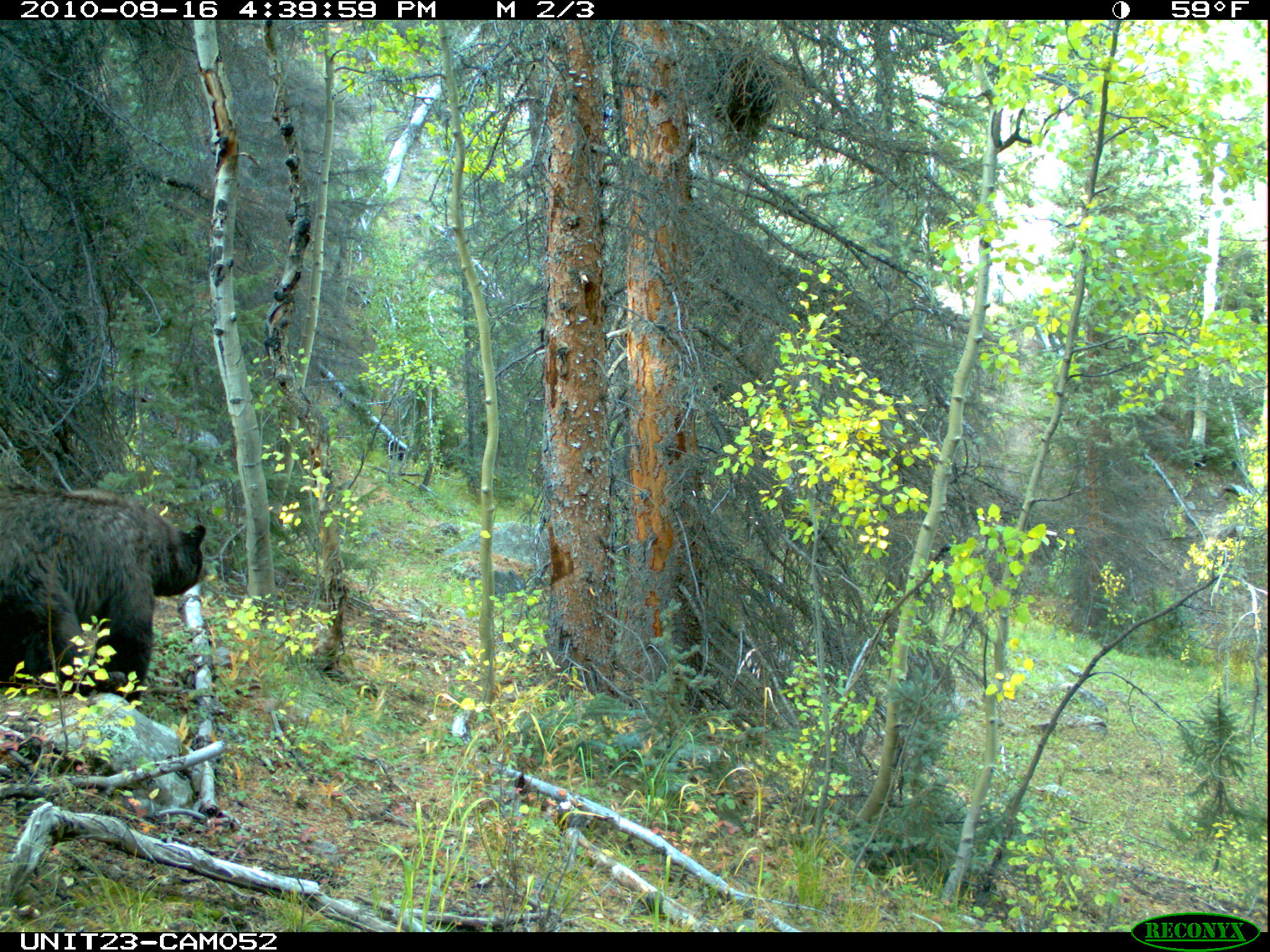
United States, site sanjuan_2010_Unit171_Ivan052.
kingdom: Animalia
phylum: Chordata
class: Mammalia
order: Carnivora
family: Ursidae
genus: Ursus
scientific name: Ursus americanus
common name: american black bear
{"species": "Ursus americanus (american black bear)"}